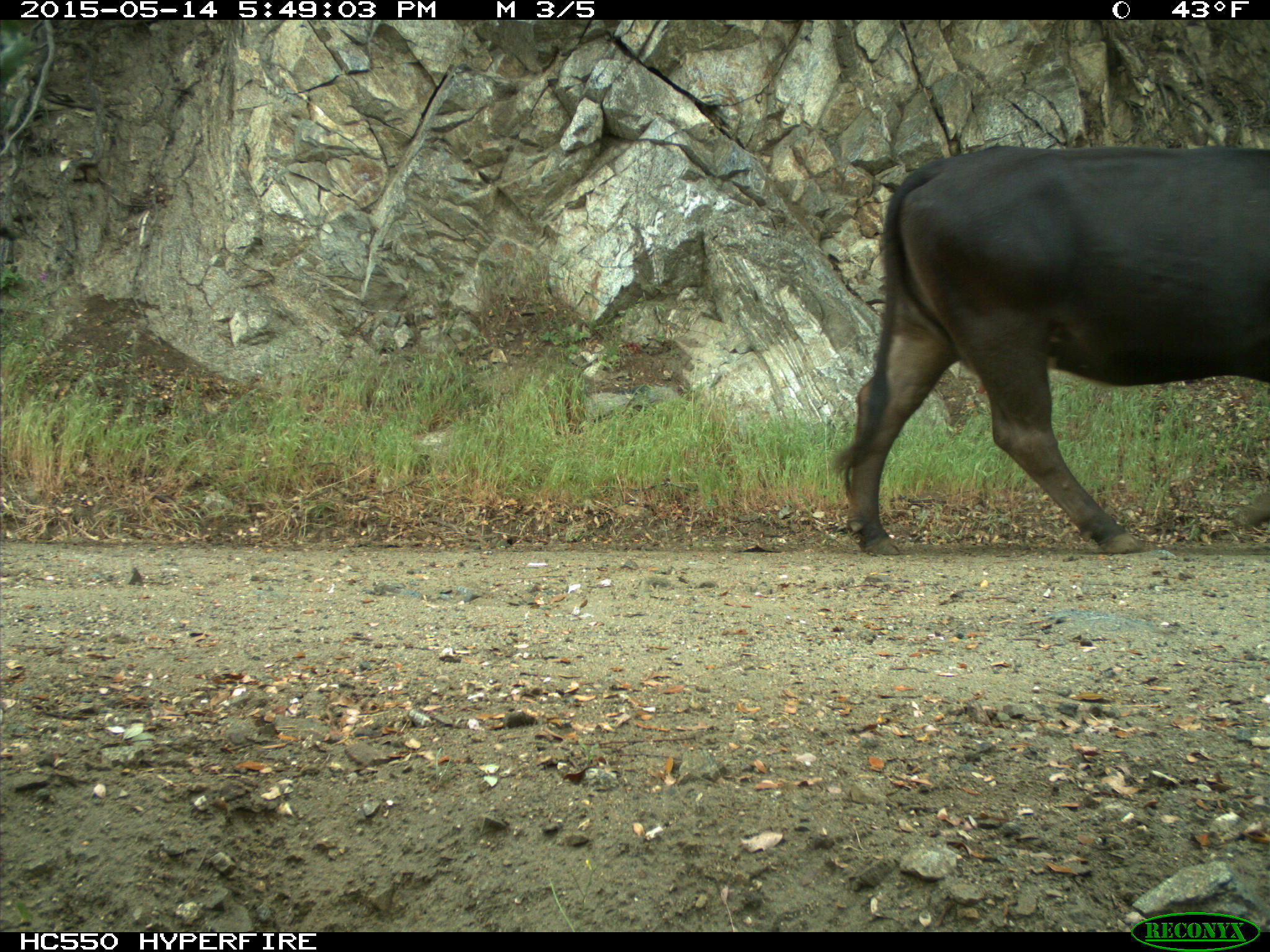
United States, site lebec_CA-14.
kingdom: Animalia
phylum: Chordata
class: Mammalia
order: Artiodactyla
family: Bovidae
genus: Bos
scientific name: Bos taurus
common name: domestic cow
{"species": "Bos taurus (domestic cow)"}